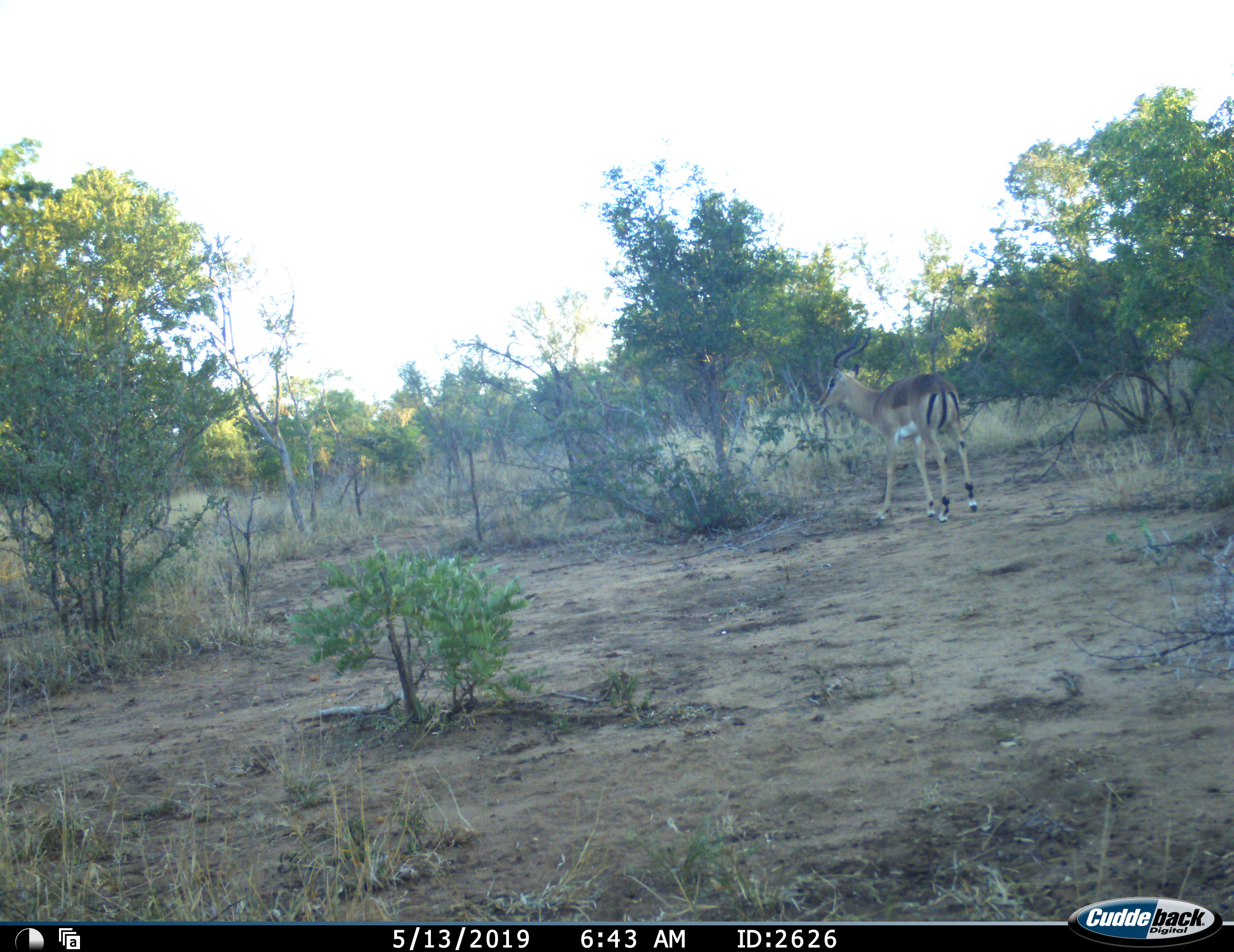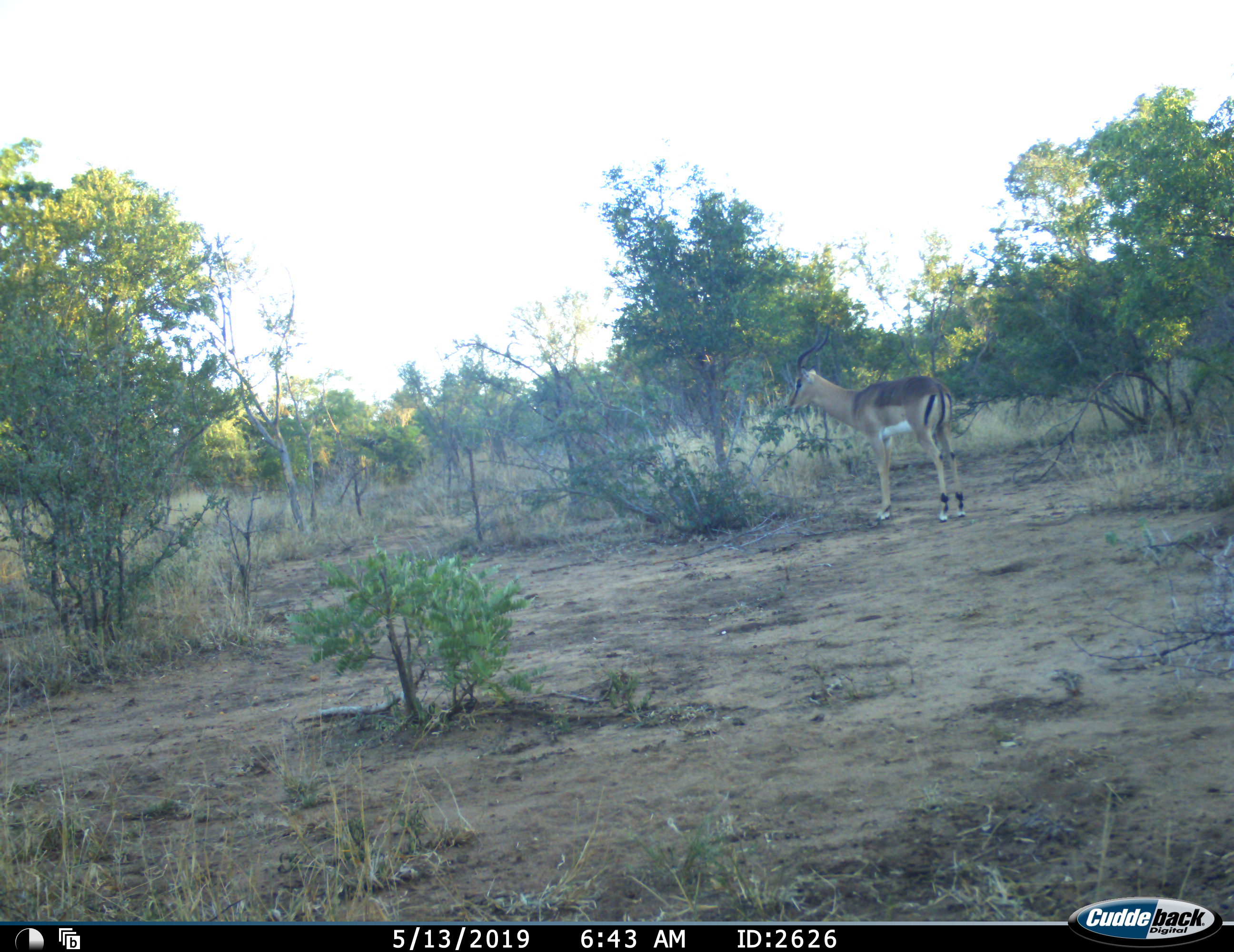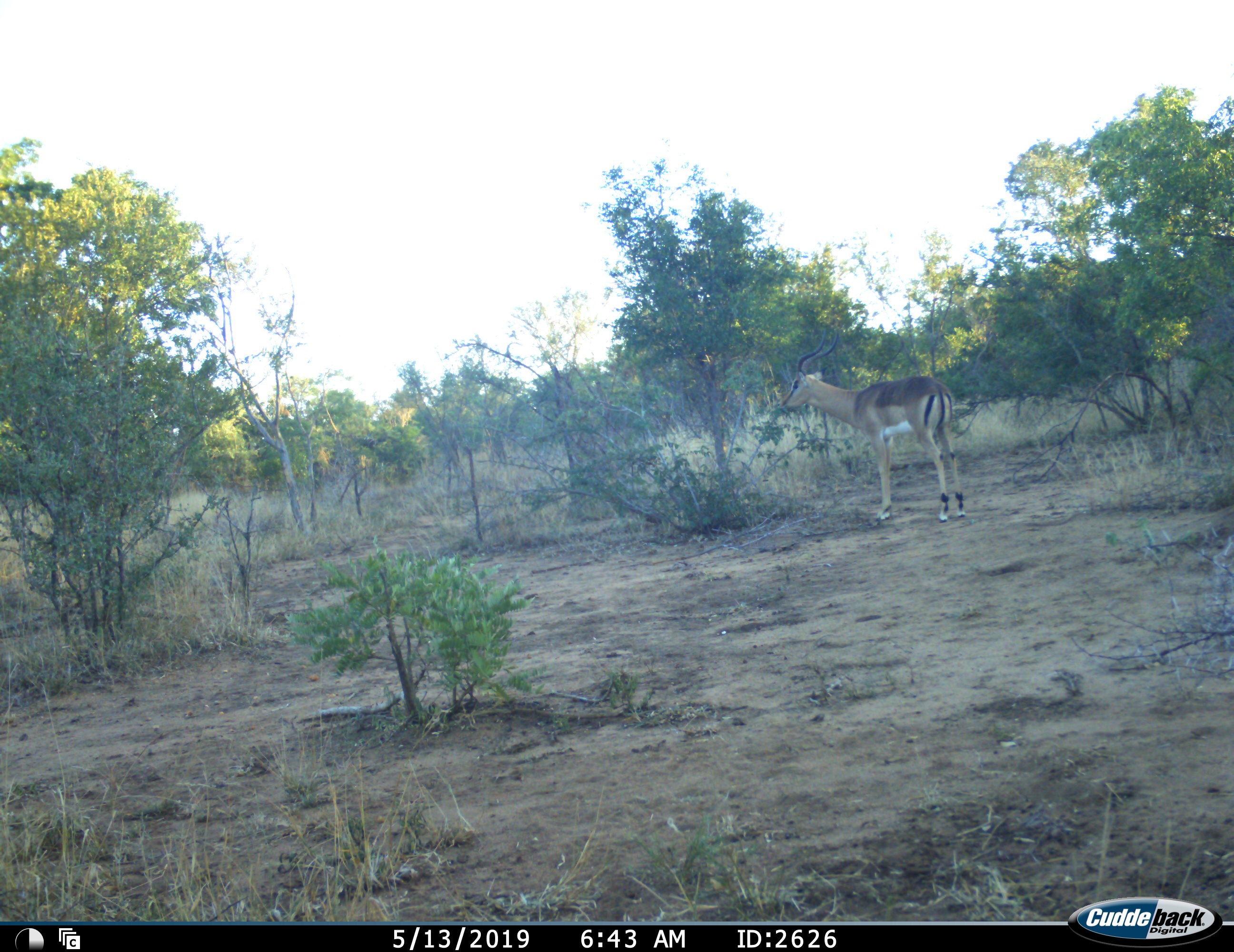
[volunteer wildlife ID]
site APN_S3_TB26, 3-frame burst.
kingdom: Animalia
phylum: Chordata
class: Mammalia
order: Artiodactyla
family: Bovidae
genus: Aepyceros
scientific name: Aepyceros melampus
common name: impala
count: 1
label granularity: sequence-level